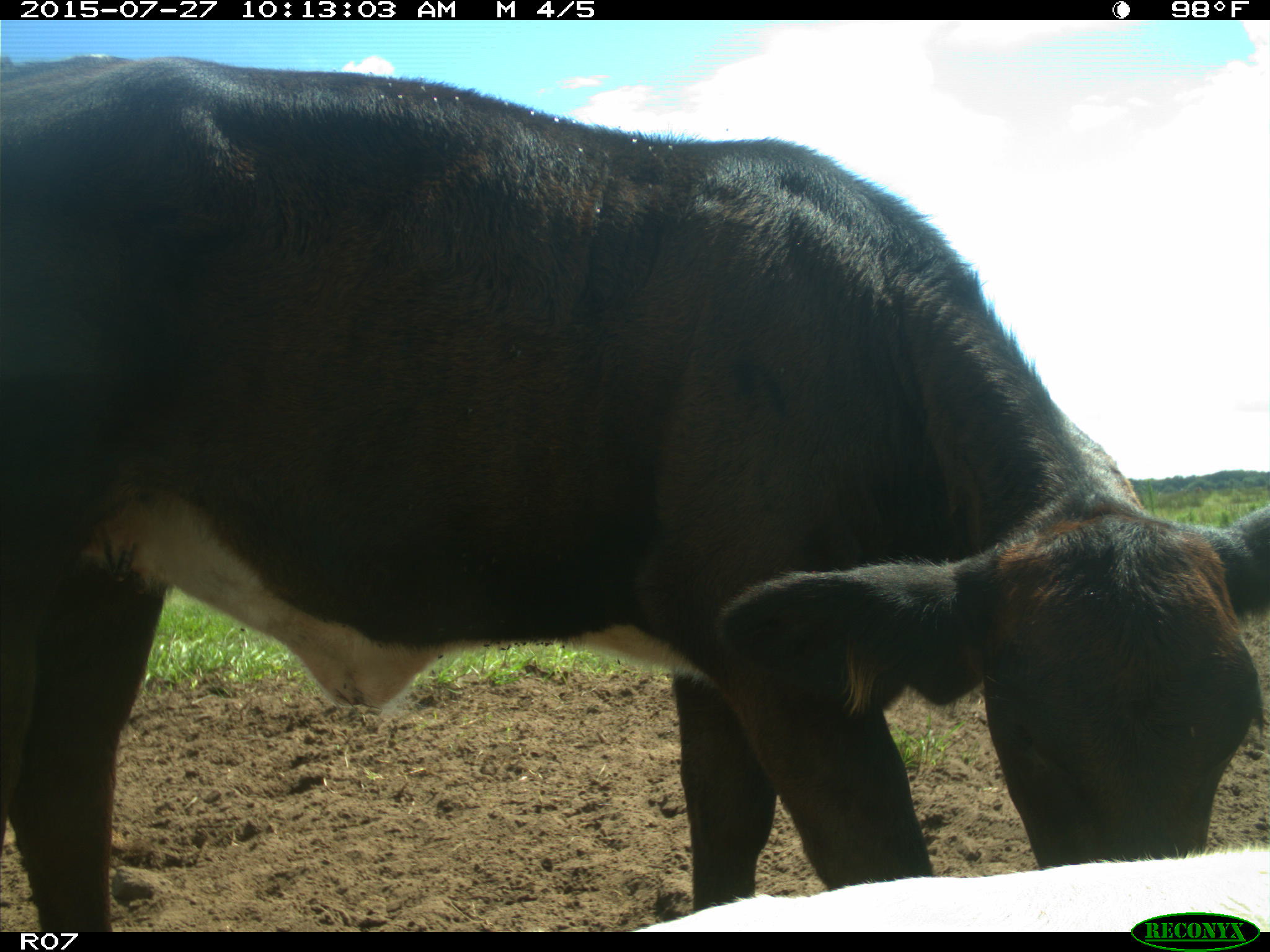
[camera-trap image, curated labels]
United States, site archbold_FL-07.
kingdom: Animalia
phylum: Chordata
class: Mammalia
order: Artiodactyla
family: Bovidae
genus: Bos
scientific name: Bos taurus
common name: domestic cow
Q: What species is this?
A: Bos taurus (domestic cow).